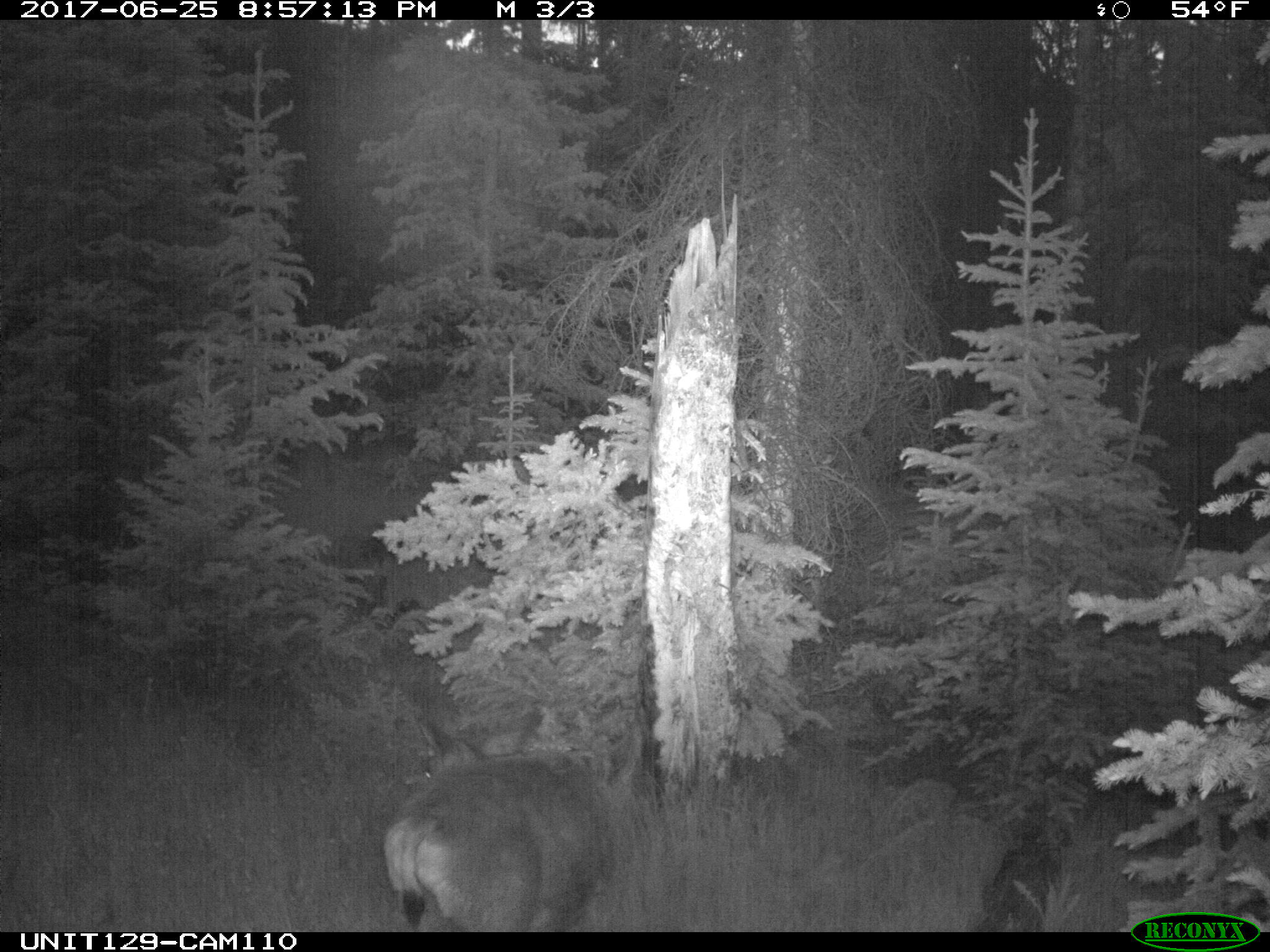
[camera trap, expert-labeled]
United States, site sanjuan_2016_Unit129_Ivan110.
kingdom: Animalia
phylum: Chordata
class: Mammalia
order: Artiodactyla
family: Cervidae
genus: Odocoileus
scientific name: Odocoileus hemionus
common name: mule deer